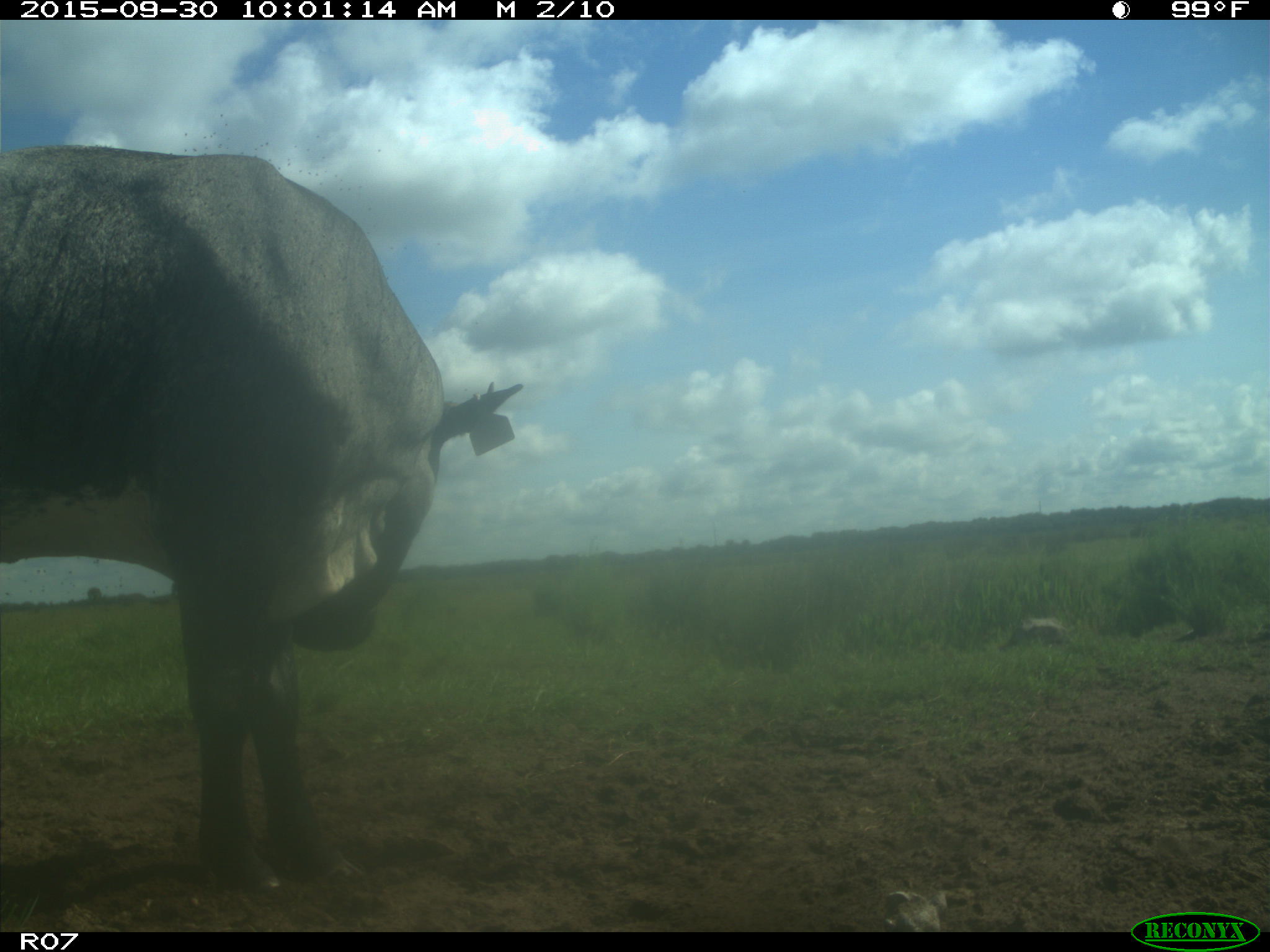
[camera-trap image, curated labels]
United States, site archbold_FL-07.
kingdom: Animalia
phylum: Chordata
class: Mammalia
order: Artiodactyla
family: Bovidae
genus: Bos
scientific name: Bos taurus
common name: domestic cow